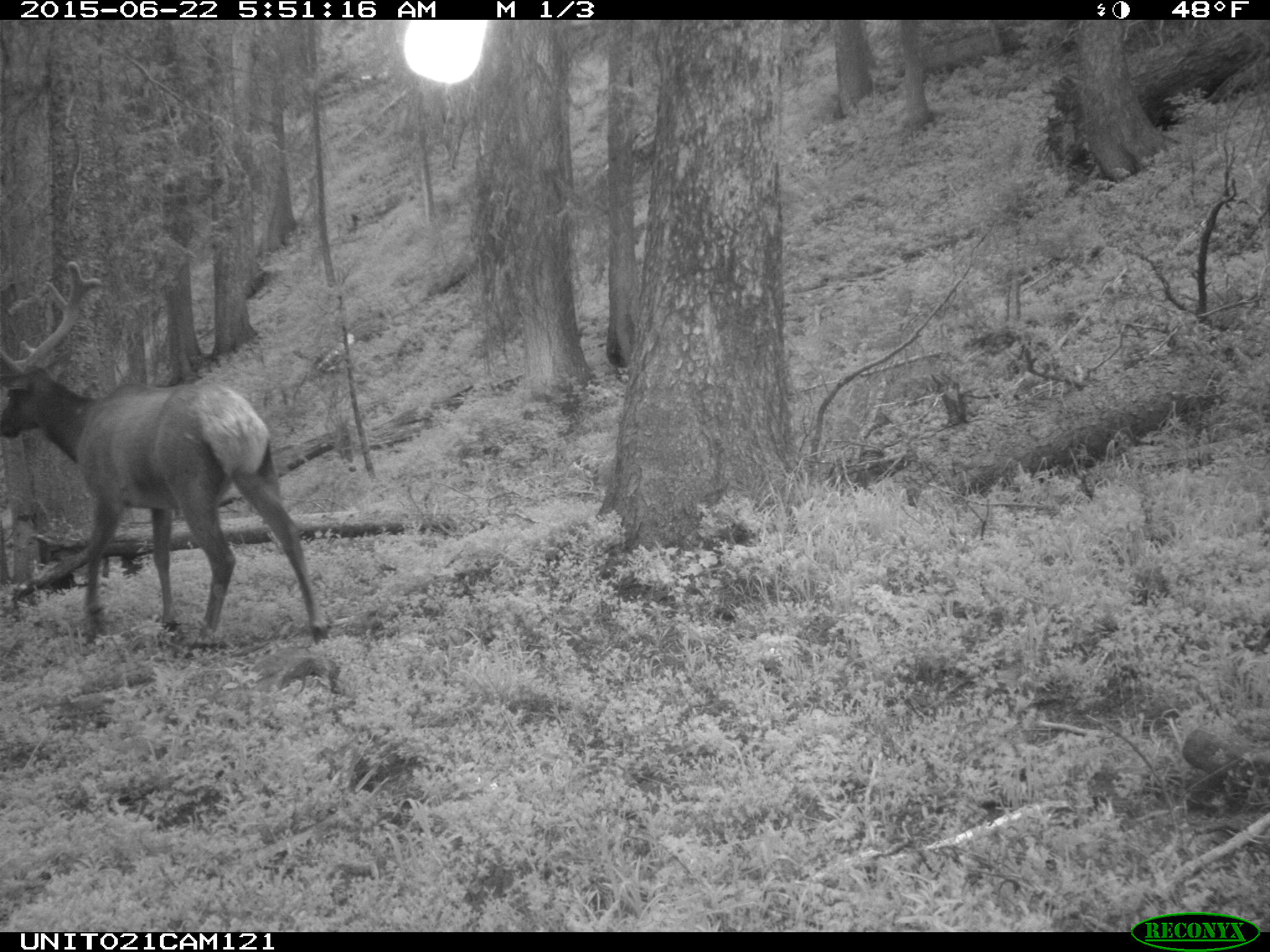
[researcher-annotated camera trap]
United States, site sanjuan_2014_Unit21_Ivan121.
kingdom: Animalia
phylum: Chordata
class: Mammalia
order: Artiodactyla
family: Cervidae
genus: Cervus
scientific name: Cervus elaphus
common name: red deer